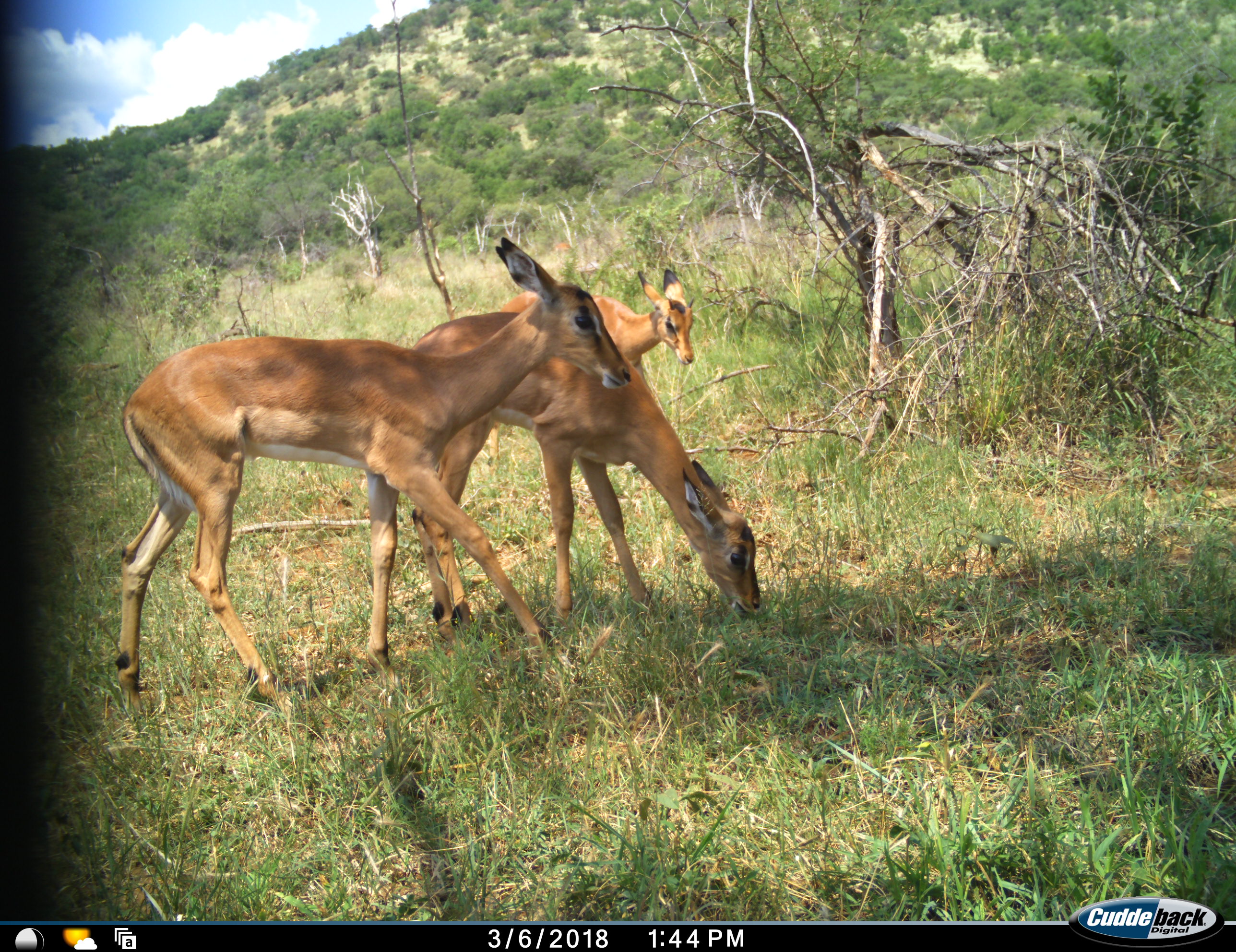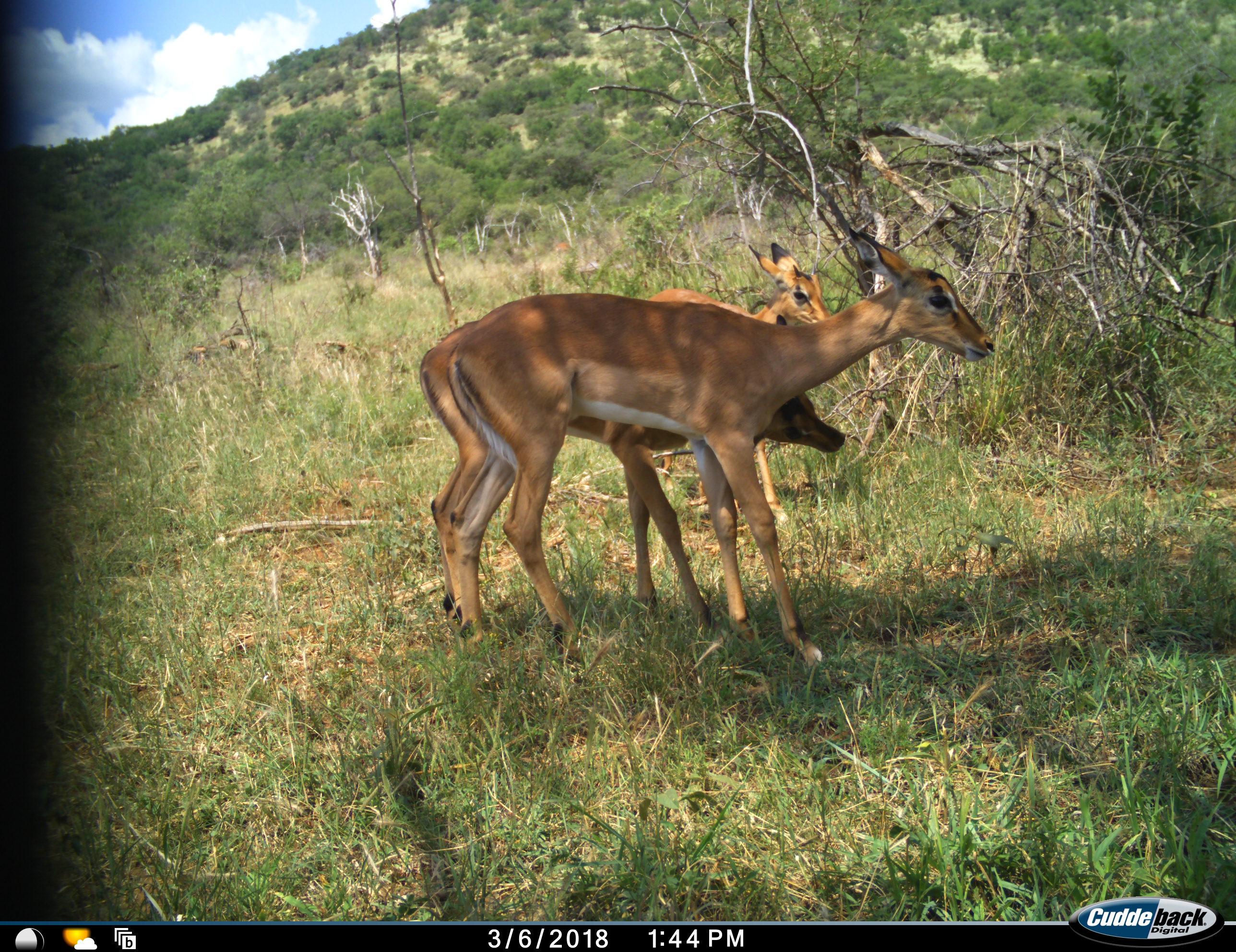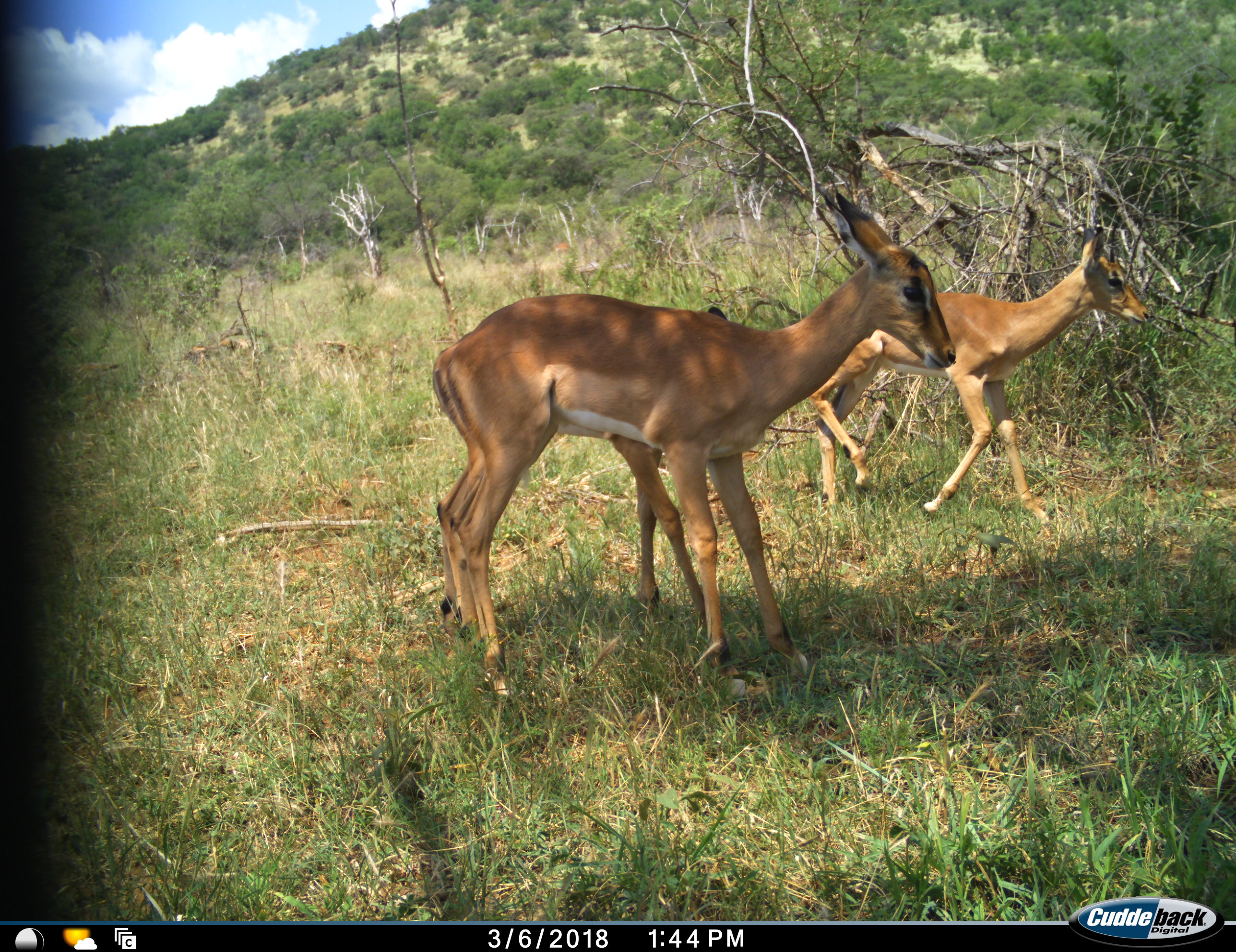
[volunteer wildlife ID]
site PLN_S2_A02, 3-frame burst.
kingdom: Animalia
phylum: Chordata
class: Mammalia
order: Artiodactyla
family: Bovidae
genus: Aepyceros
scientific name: Aepyceros melampus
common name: impala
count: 3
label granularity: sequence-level